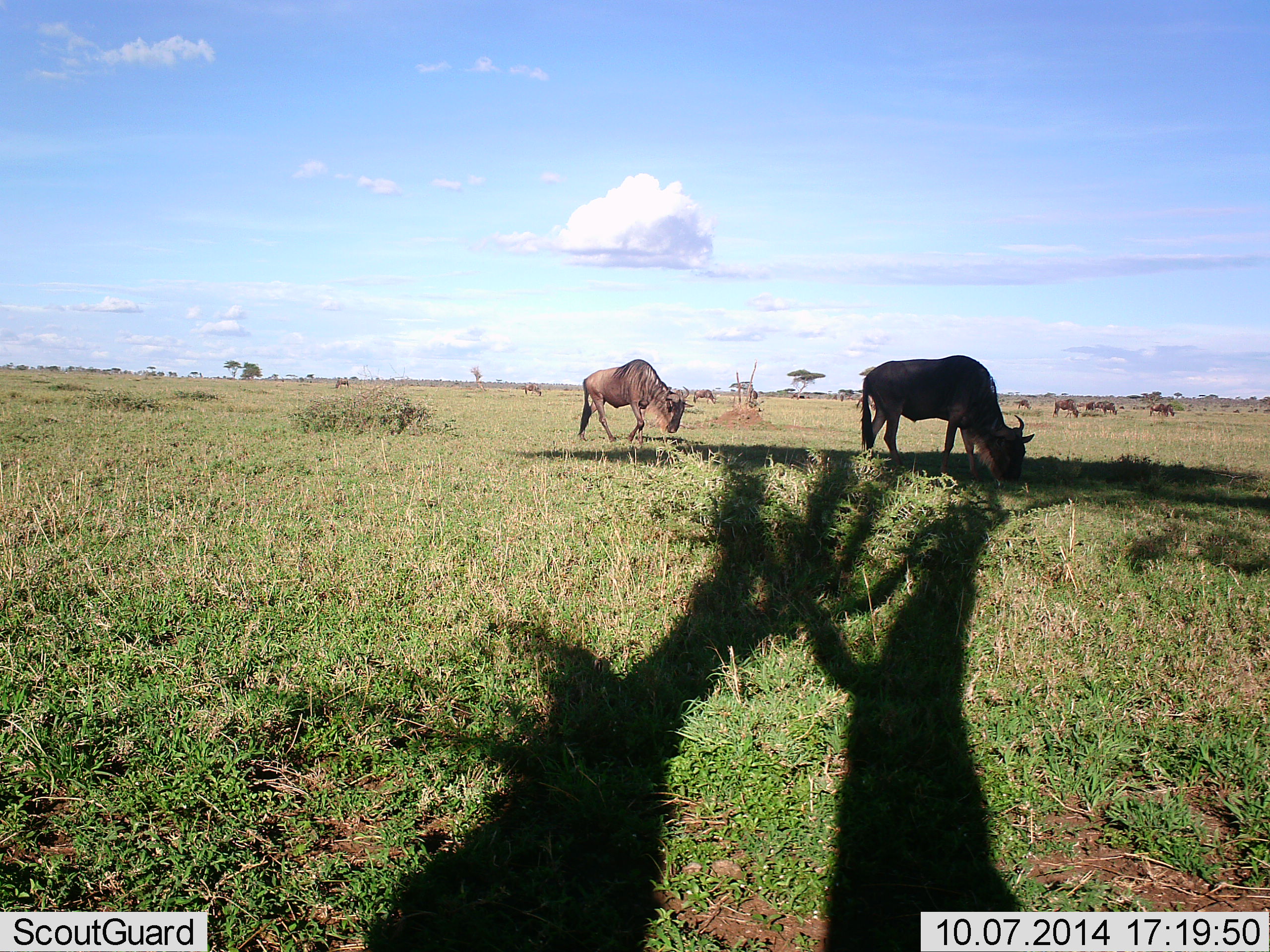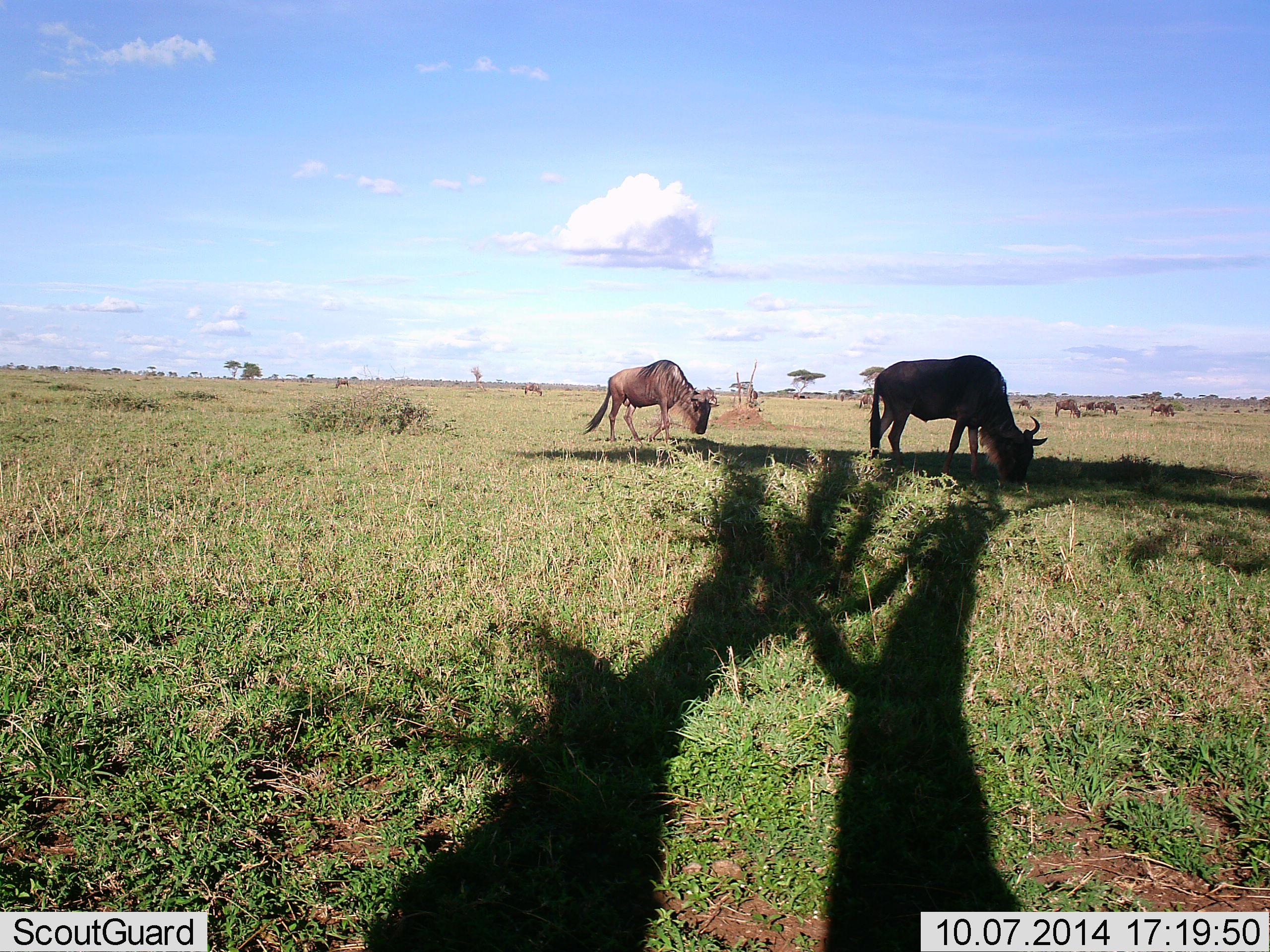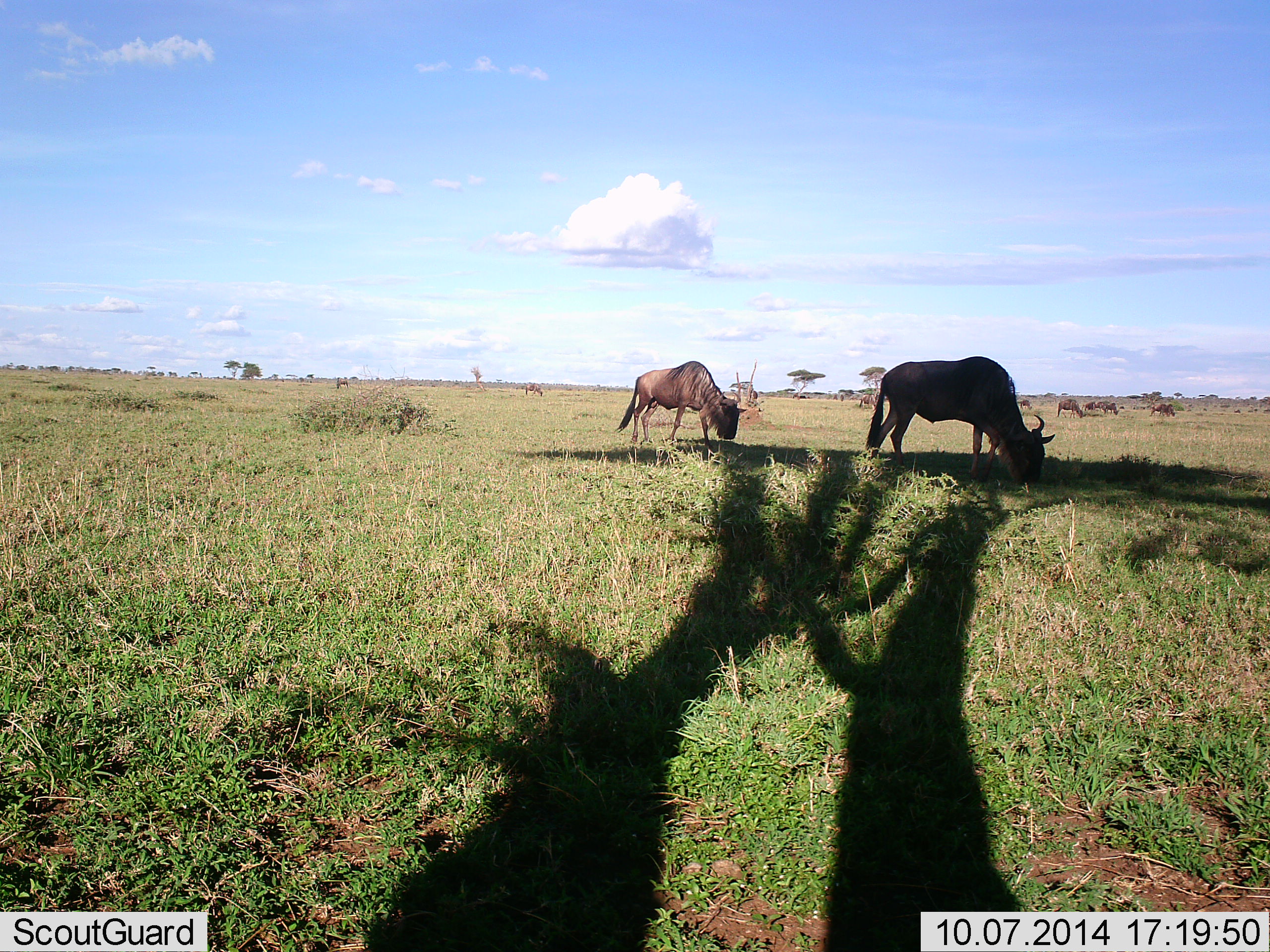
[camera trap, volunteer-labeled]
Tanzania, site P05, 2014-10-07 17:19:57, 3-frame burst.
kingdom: Animalia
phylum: Chordata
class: Mammalia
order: Artiodactyla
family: Bovidae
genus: Connochaetes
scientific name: Connochaetes taurinus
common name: blue wildebeest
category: wildebeest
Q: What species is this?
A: Wildebeest (blue wildebeest) (Connochaetes taurinus).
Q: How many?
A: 9.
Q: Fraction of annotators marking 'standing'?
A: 0%.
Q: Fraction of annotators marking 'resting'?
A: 0%.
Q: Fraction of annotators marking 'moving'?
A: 60%.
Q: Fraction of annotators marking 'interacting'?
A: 0%.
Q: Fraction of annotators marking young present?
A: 0%.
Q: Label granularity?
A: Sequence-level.